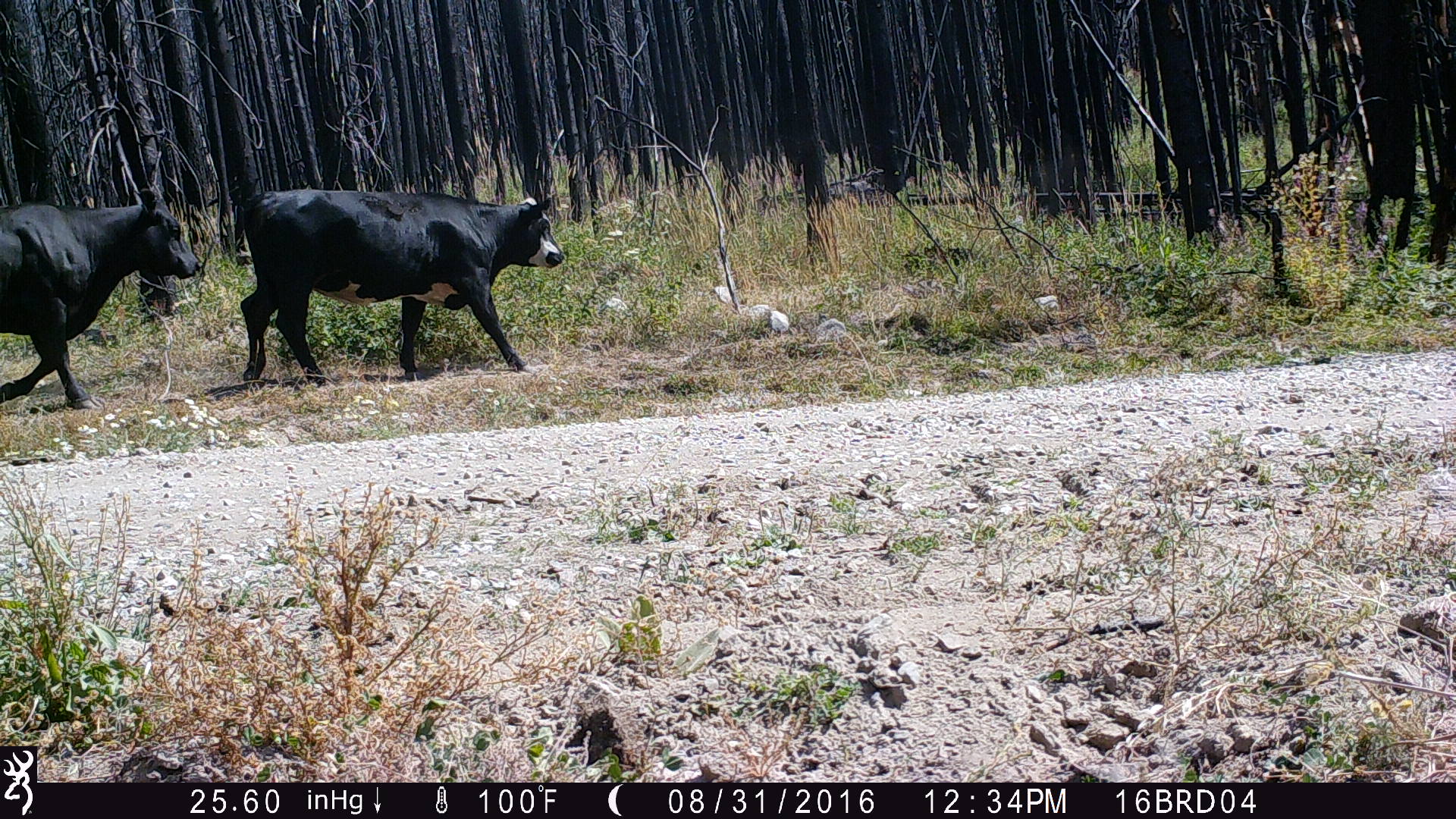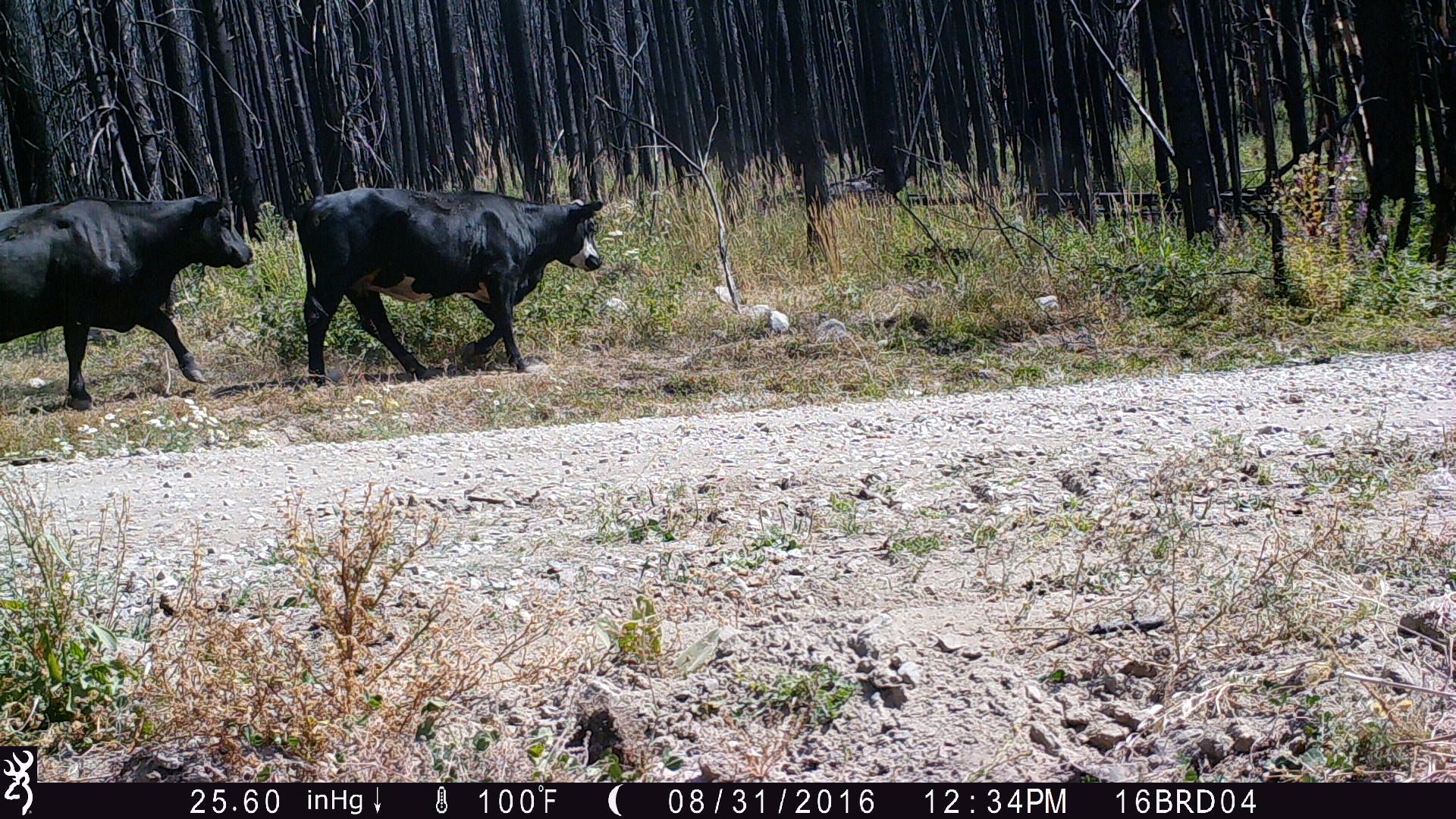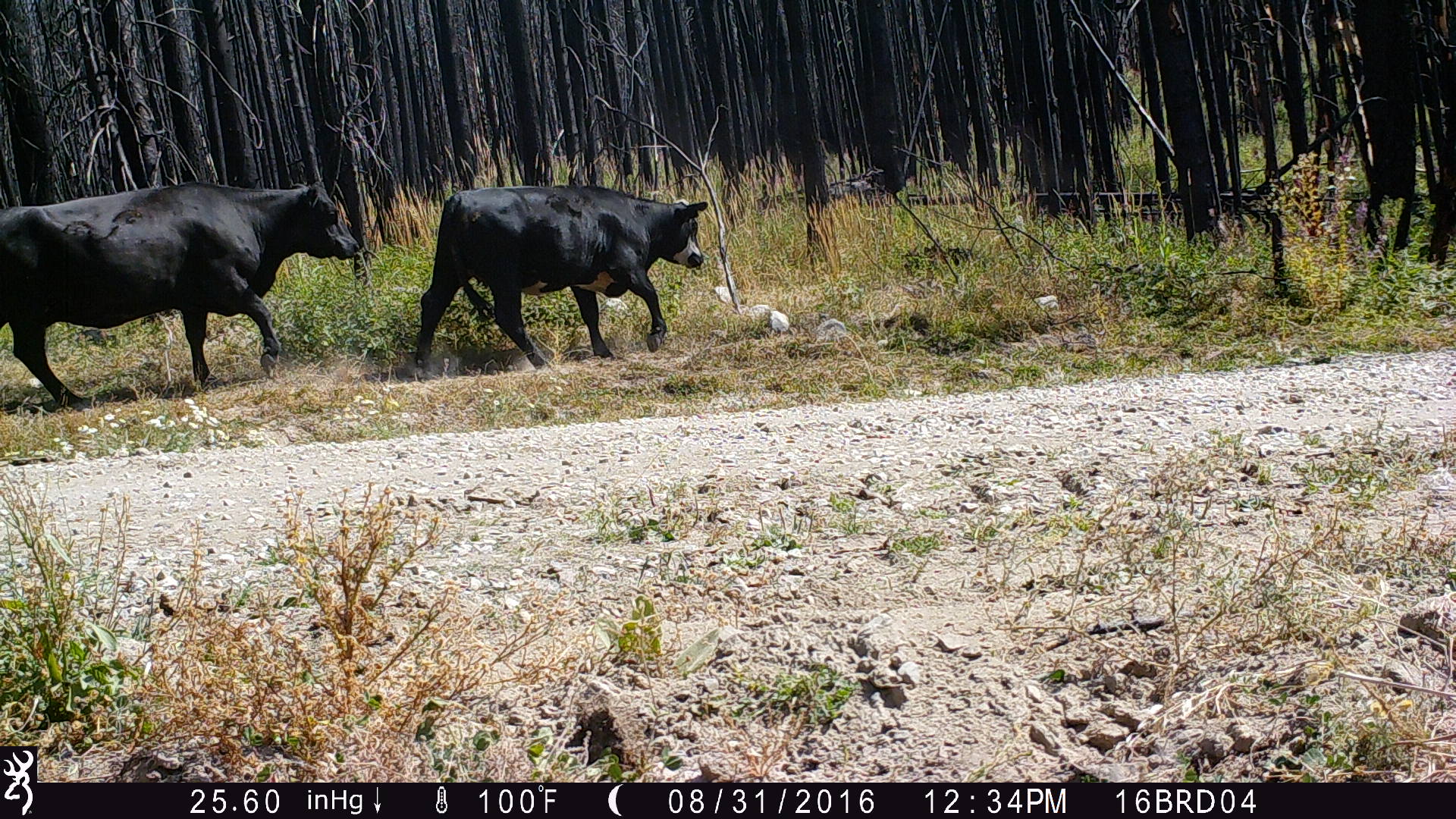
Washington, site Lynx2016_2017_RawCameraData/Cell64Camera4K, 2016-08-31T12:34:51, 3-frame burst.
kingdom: Animalia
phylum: Chordata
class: Mammalia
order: Artiodactyla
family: Bovidae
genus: Bos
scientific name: Bos taurus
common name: domestic cattle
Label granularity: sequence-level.